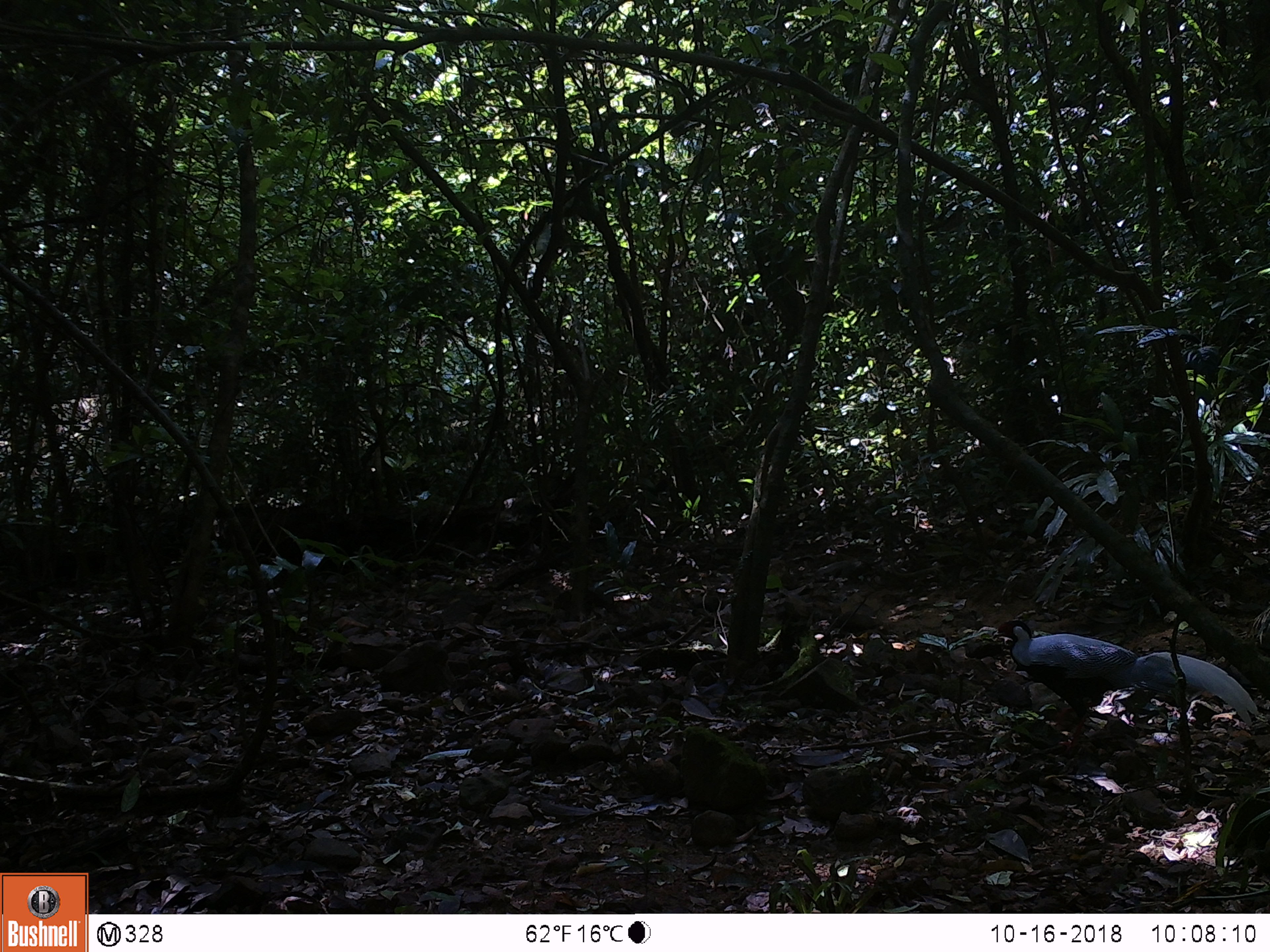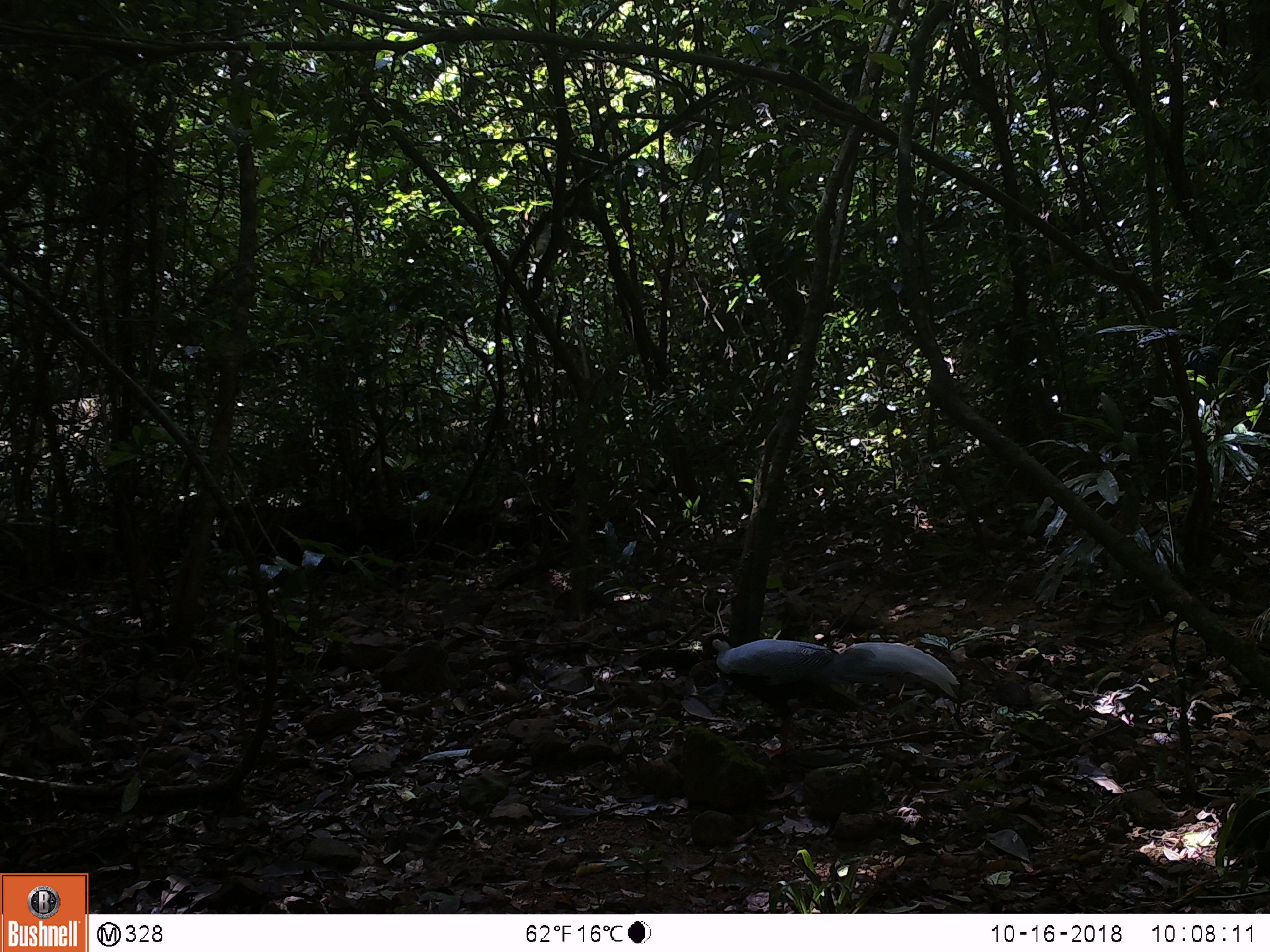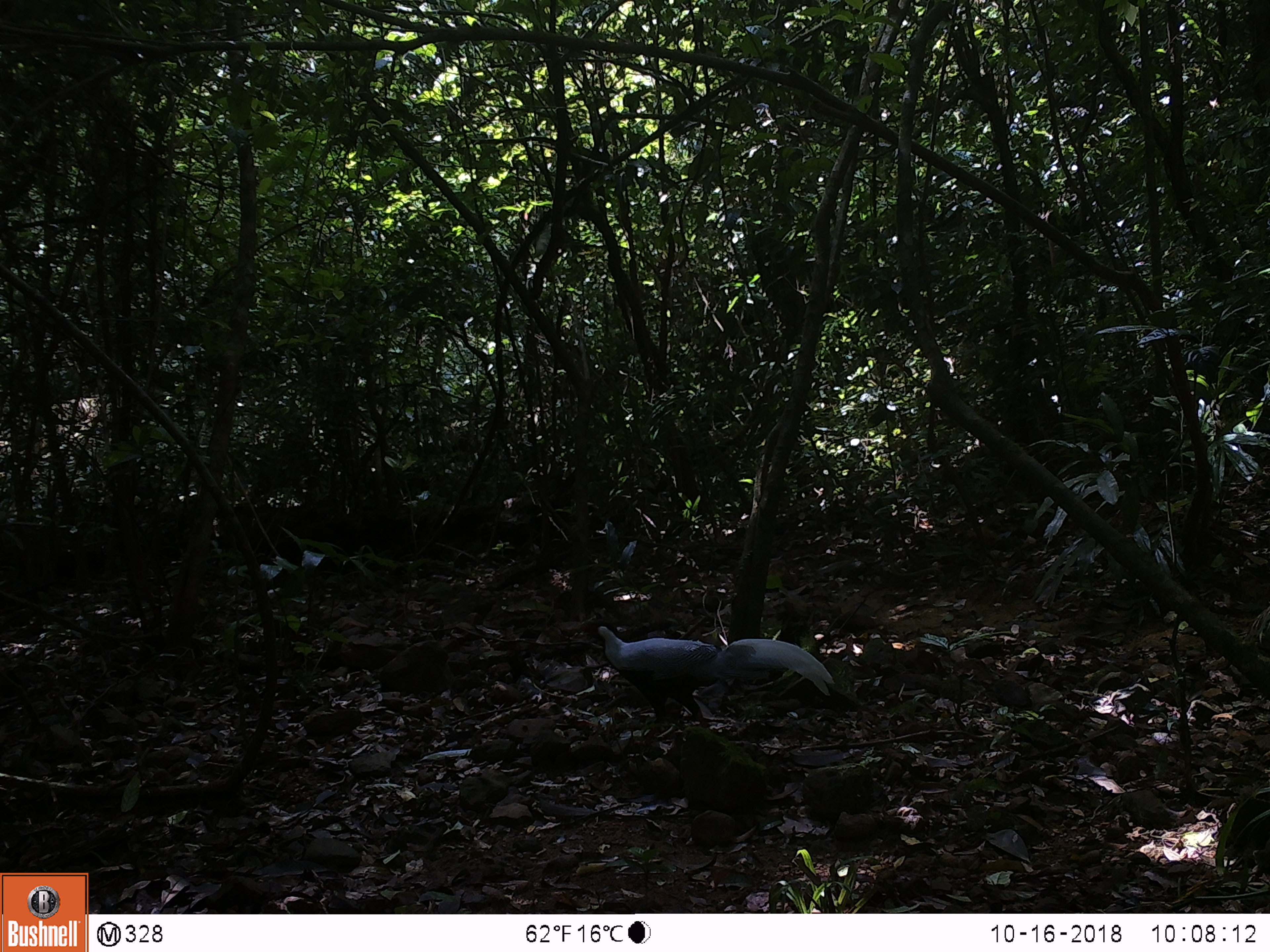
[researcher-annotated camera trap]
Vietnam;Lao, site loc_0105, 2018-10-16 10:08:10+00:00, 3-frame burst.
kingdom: Animalia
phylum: Chordata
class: Aves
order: Galliformes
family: Phasianidae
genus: Lophura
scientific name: Lophura nycthemera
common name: silver pheasant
Silver pheasant (Lophura nycthemera). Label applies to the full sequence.